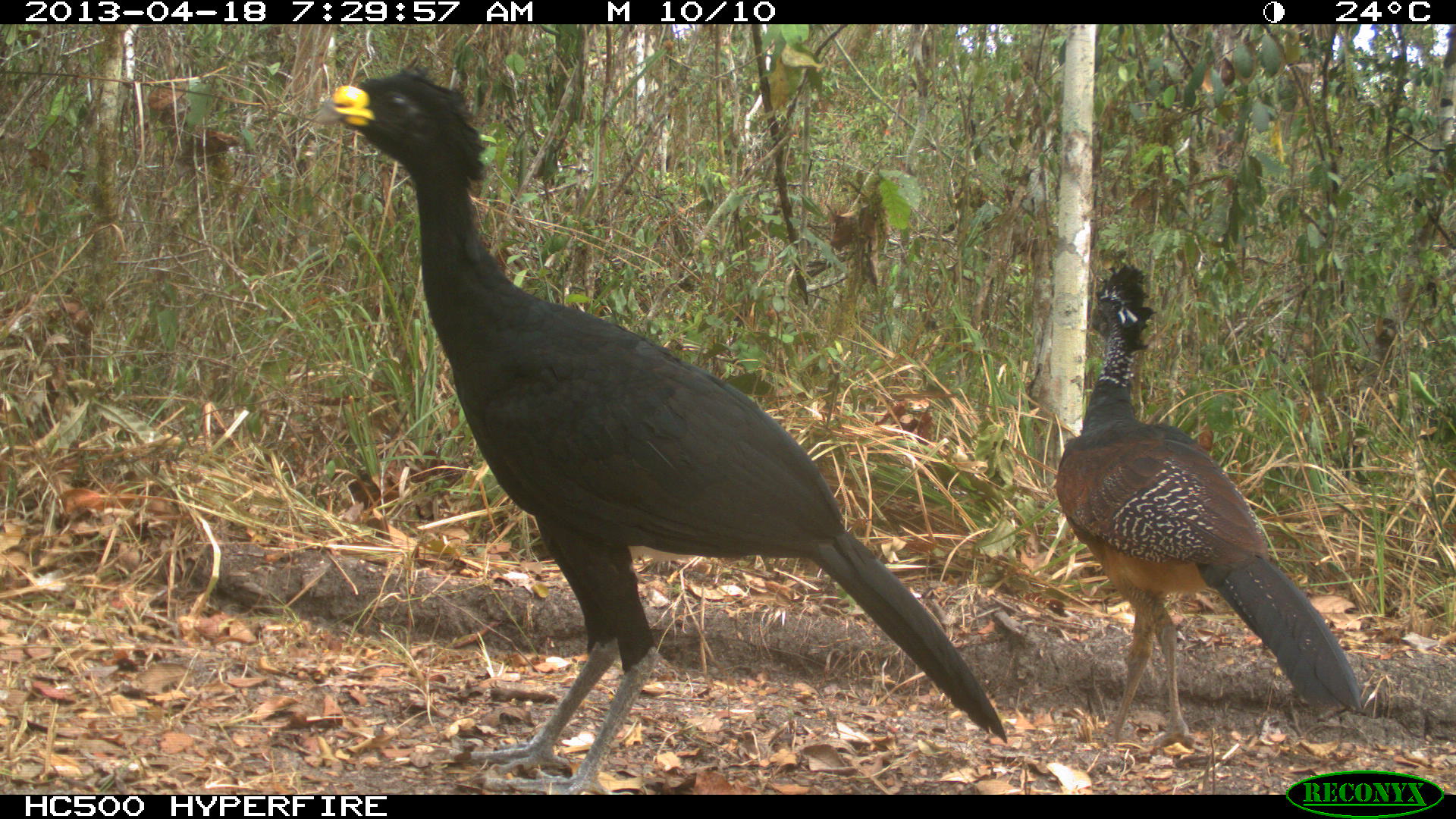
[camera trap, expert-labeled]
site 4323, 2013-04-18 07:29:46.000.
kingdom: Animalia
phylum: Chordata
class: Aves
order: Galliformes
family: Cracidae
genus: Crax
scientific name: Crax rubra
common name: great curassow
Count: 3.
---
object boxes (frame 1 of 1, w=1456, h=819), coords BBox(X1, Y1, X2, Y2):
crax rubra: BBox(309, 53, 1008, 793); BBox(1052, 263, 1362, 750)